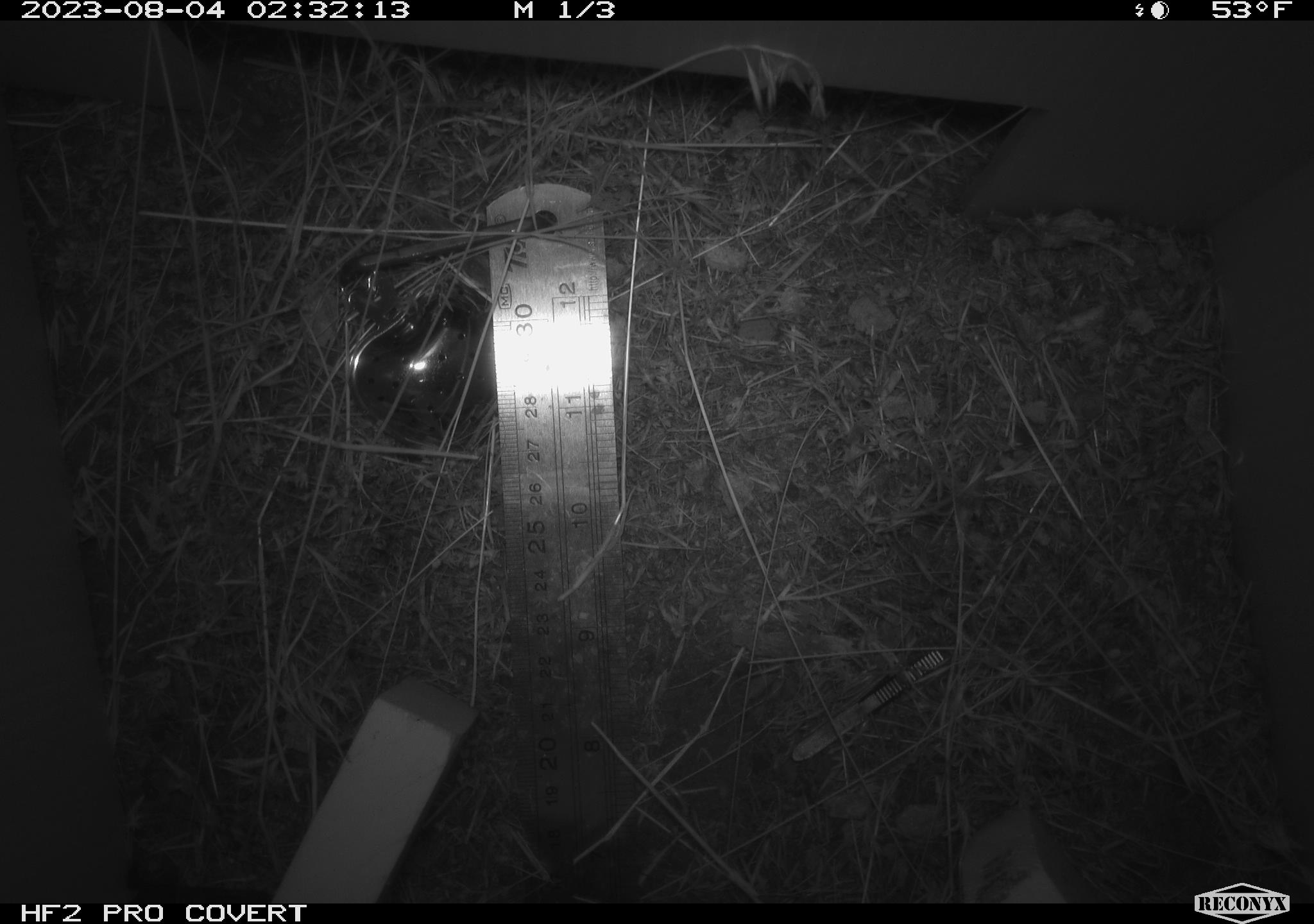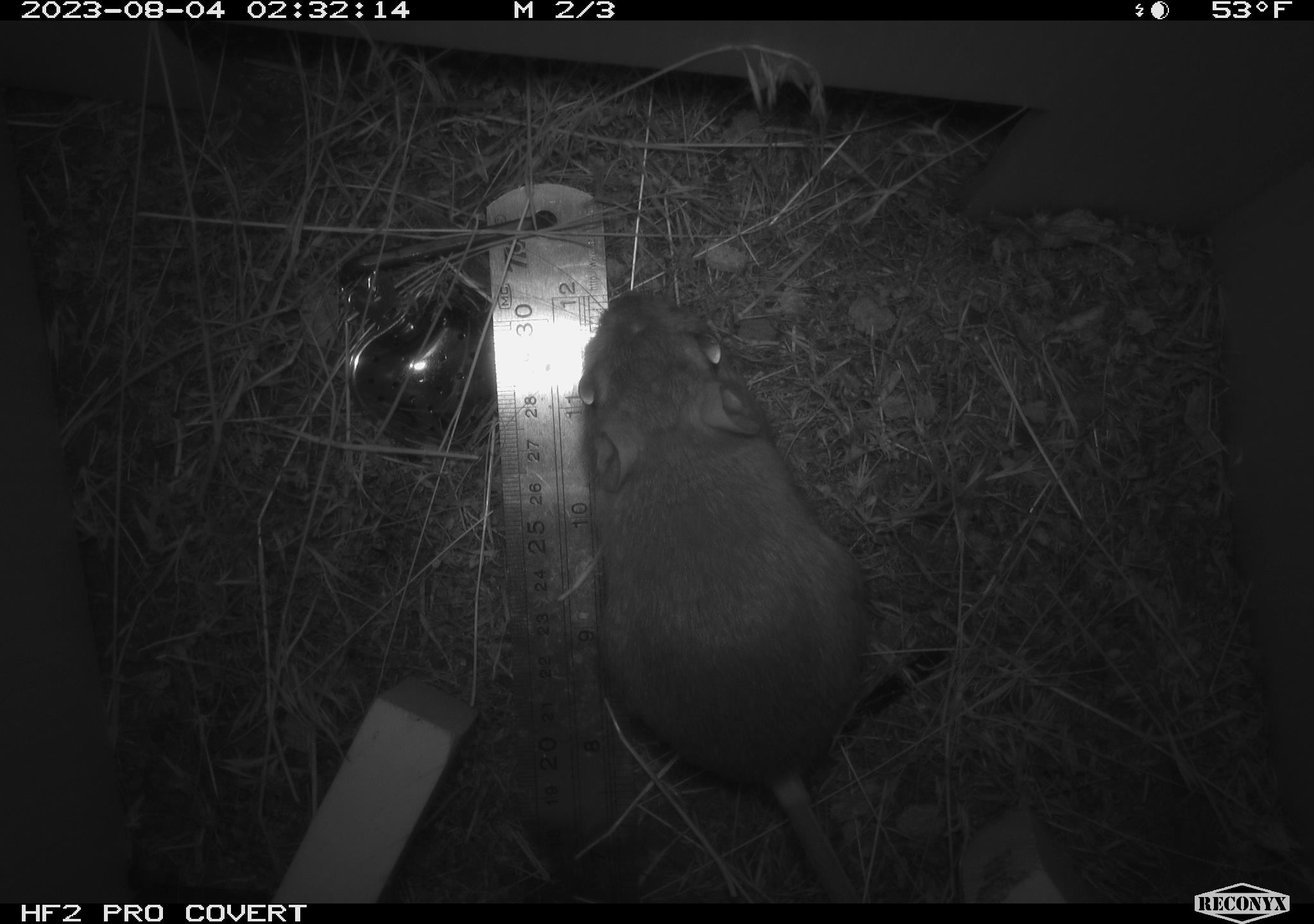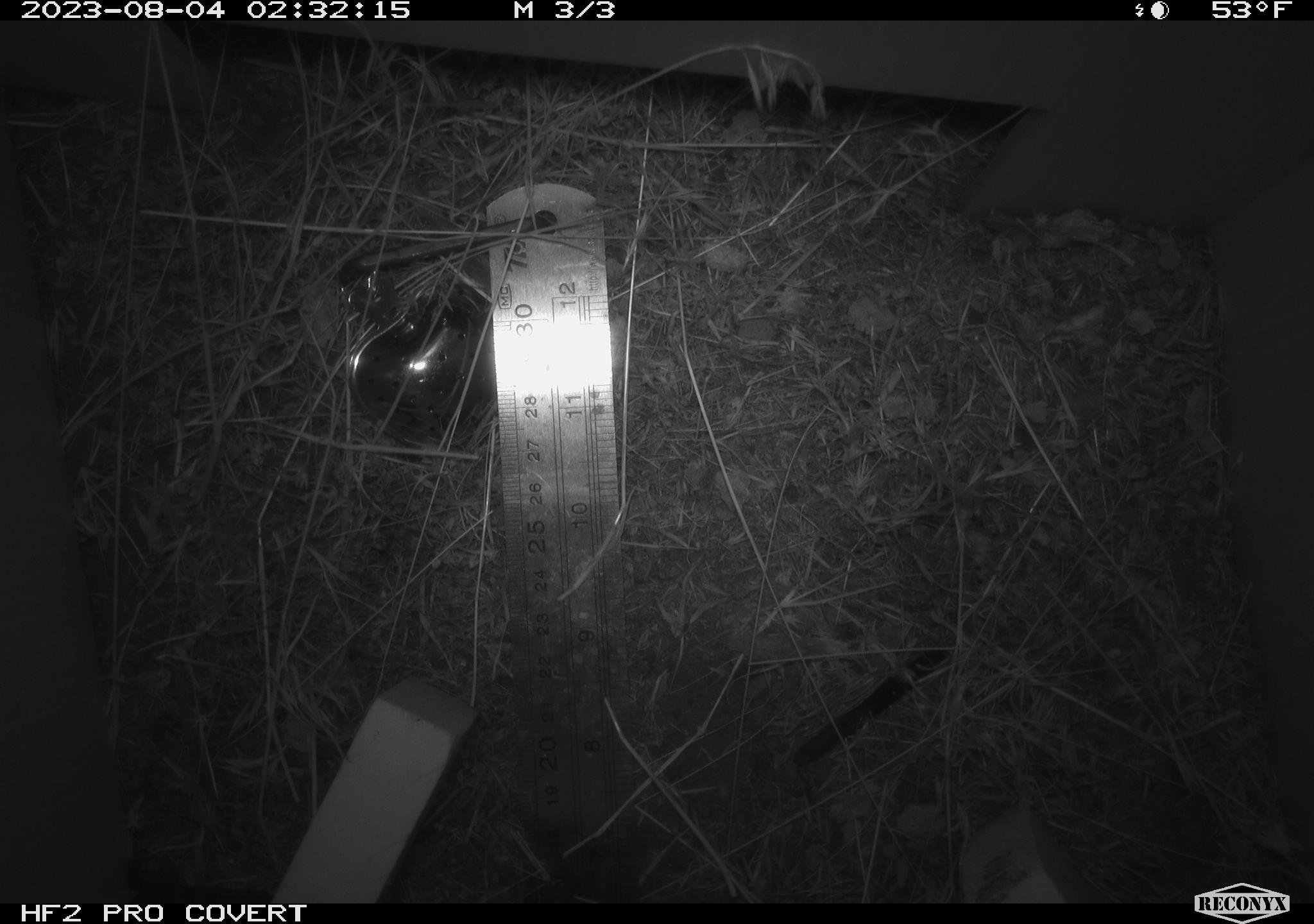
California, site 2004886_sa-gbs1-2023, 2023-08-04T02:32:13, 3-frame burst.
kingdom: Animalia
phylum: Chordata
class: Mammalia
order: Rodentia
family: Heteromyidae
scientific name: Heteromyidae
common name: kangaroo rats and pocket mice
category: heteromyidae family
Heteromyidae family (kangaroo rats and pocket mice) (Heteromyidae).